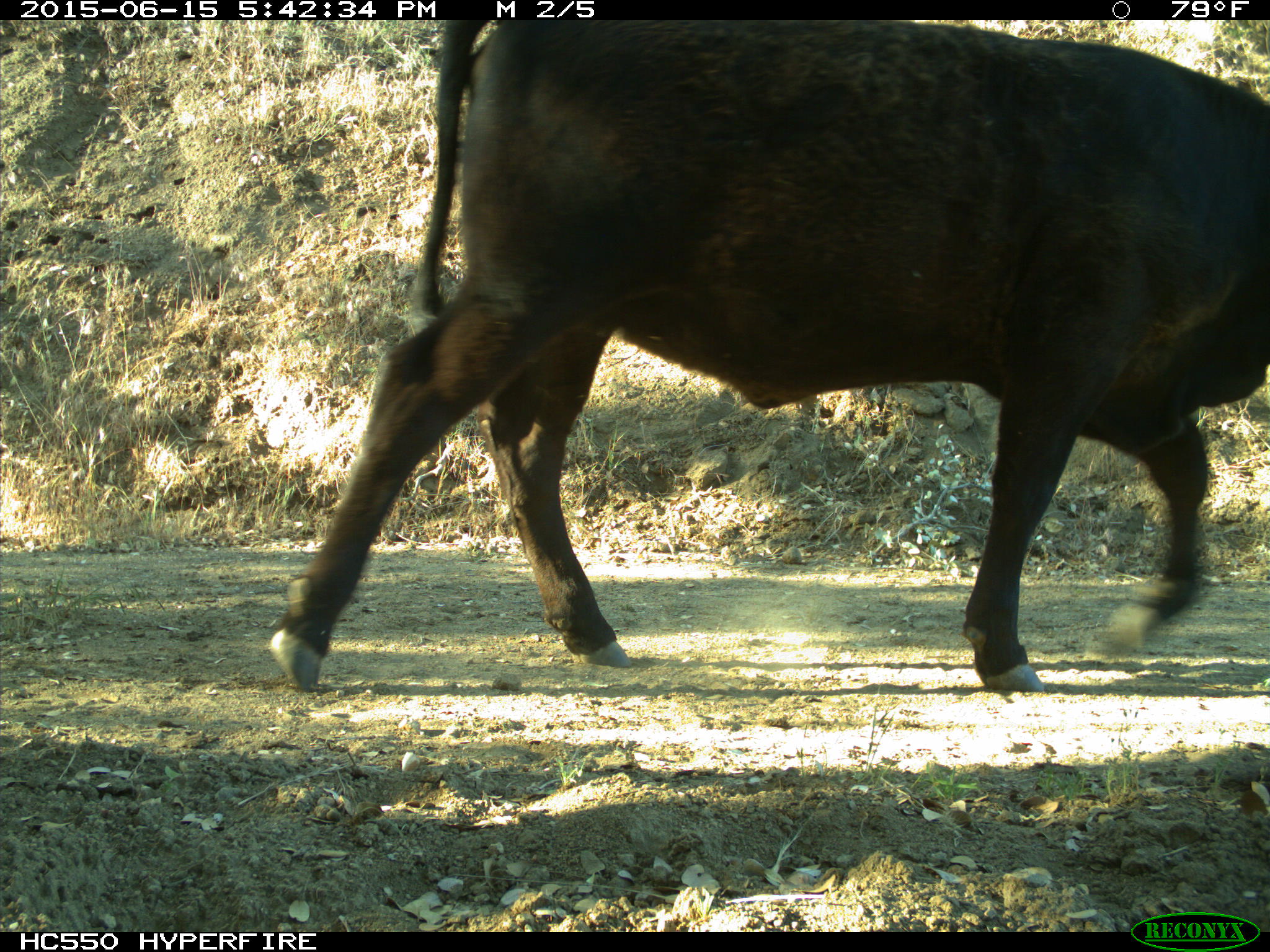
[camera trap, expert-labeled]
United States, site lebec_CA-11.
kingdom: Animalia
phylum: Chordata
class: Mammalia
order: Artiodactyla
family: Bovidae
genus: Bos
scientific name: Bos taurus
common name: domestic cow